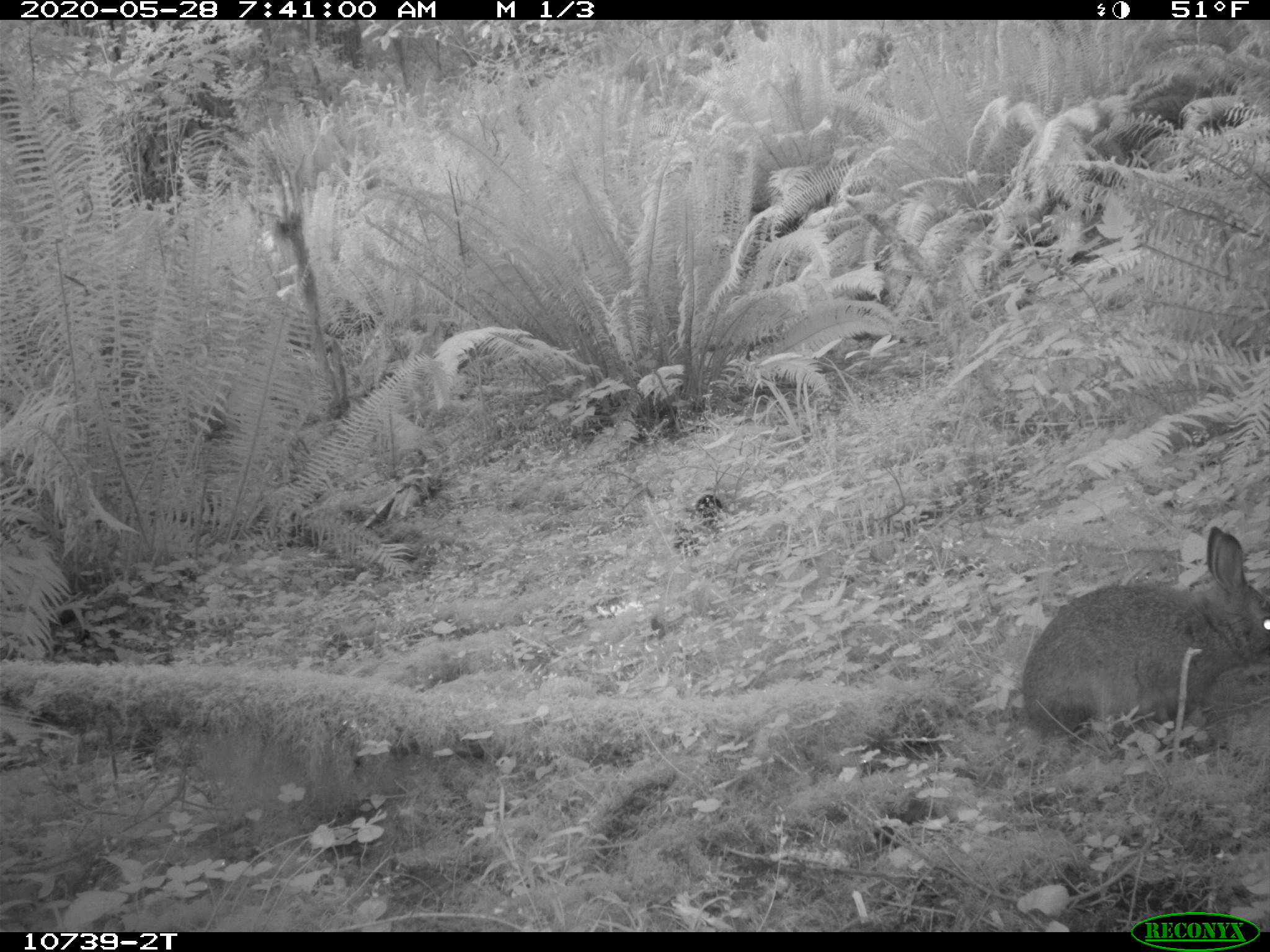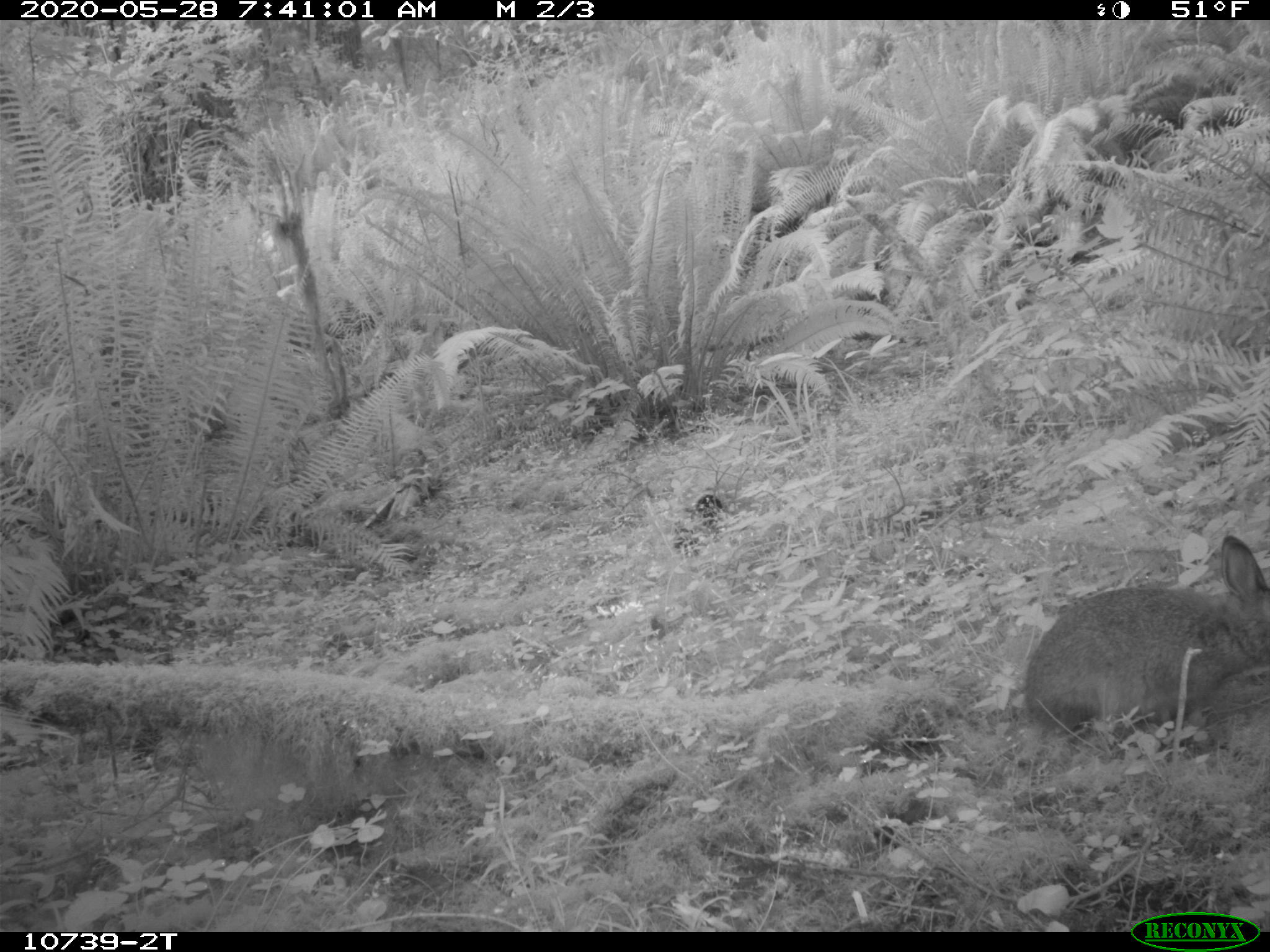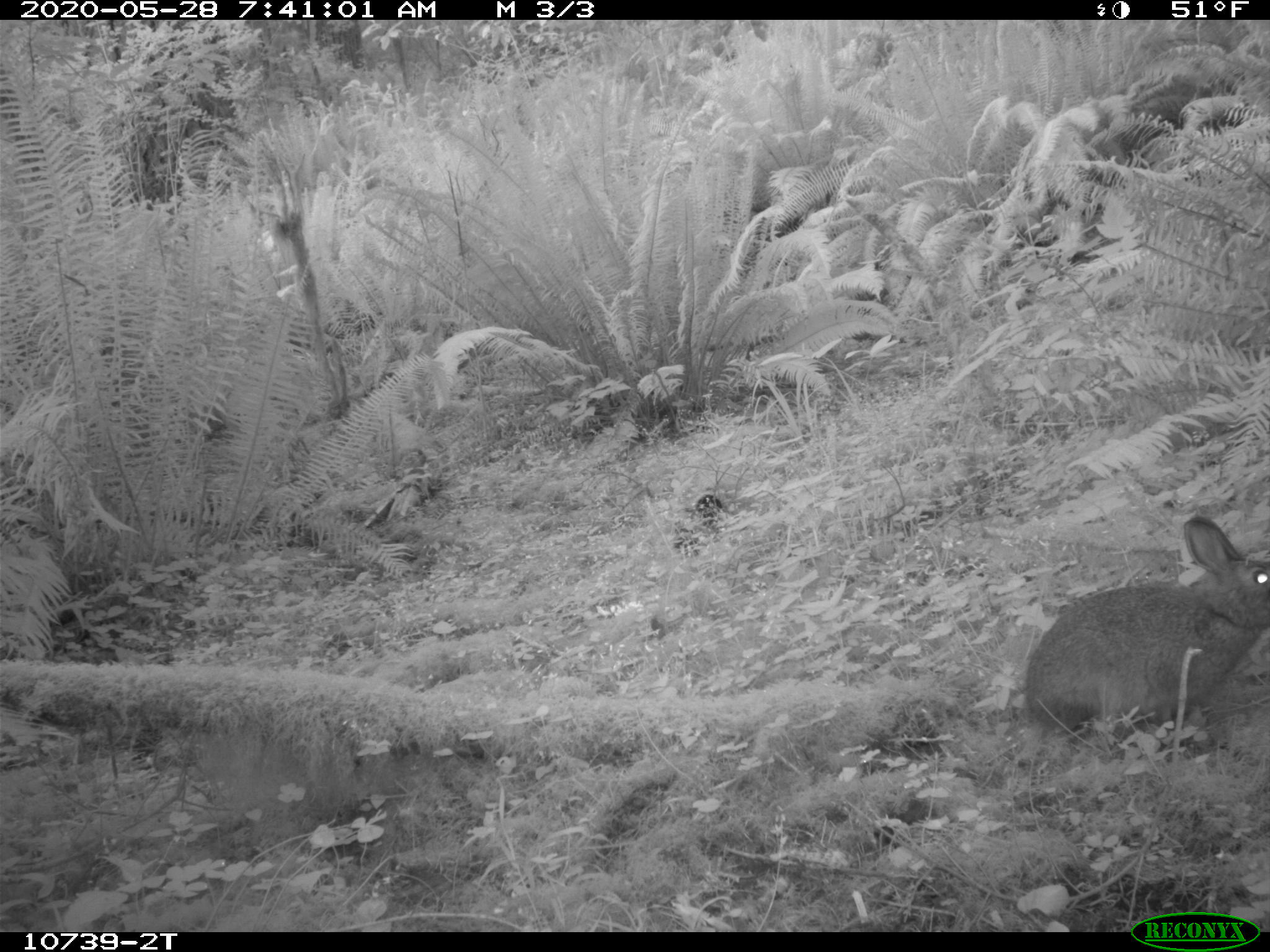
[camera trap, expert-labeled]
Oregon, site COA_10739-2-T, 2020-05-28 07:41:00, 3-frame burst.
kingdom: Animalia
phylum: Chordata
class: Mammalia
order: Lagomorpha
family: Leporidae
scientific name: Leporidae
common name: hares and rabbits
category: leporidae family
Leporidae family (hares and rabbits) (Leporidae).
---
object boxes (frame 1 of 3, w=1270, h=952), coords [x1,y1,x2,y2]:
leporidae family: [1012,509,1269,740]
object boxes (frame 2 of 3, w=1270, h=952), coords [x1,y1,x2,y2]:
leporidae family: [1020,526,1267,736]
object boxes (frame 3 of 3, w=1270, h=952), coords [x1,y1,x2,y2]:
leporidae family: [1020,494,1265,737]